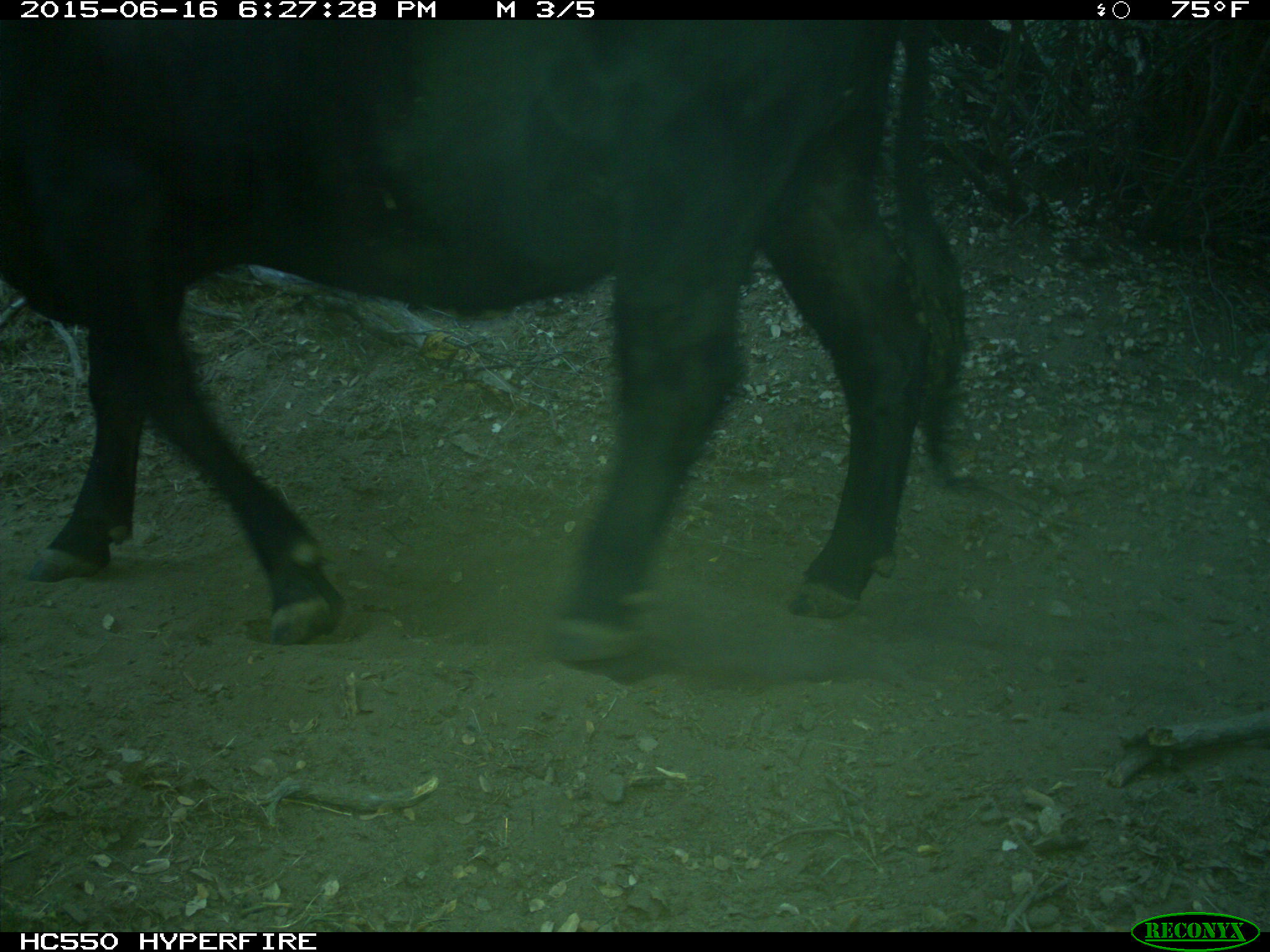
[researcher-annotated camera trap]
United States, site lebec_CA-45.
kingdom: Animalia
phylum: Chordata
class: Mammalia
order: Artiodactyla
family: Bovidae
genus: Bos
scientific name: Bos taurus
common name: domestic cow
Bos taurus (domestic cow).